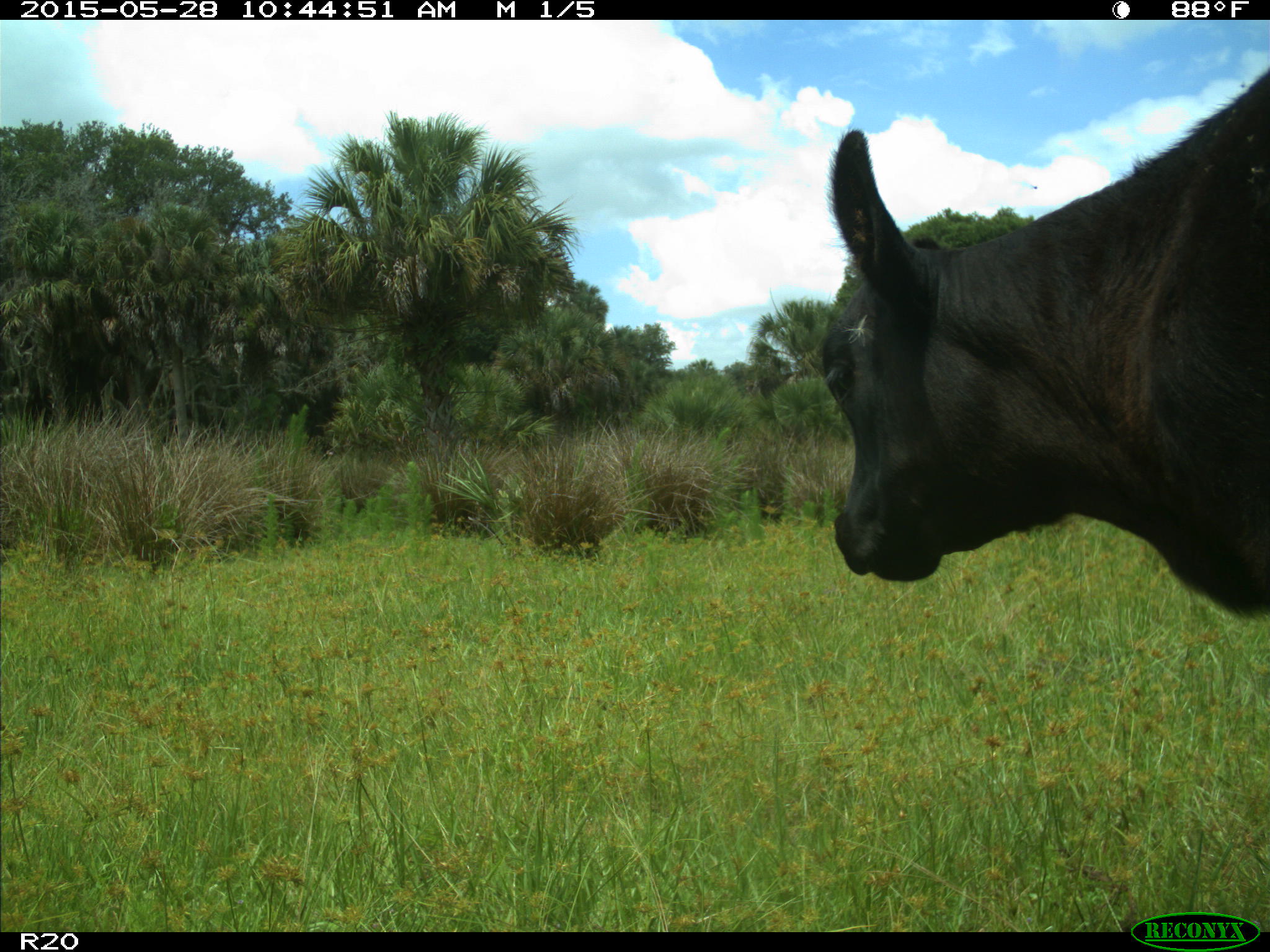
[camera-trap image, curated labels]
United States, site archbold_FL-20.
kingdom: Animalia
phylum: Chordata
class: Mammalia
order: Artiodactyla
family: Bovidae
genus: Bos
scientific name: Bos taurus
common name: domestic cow